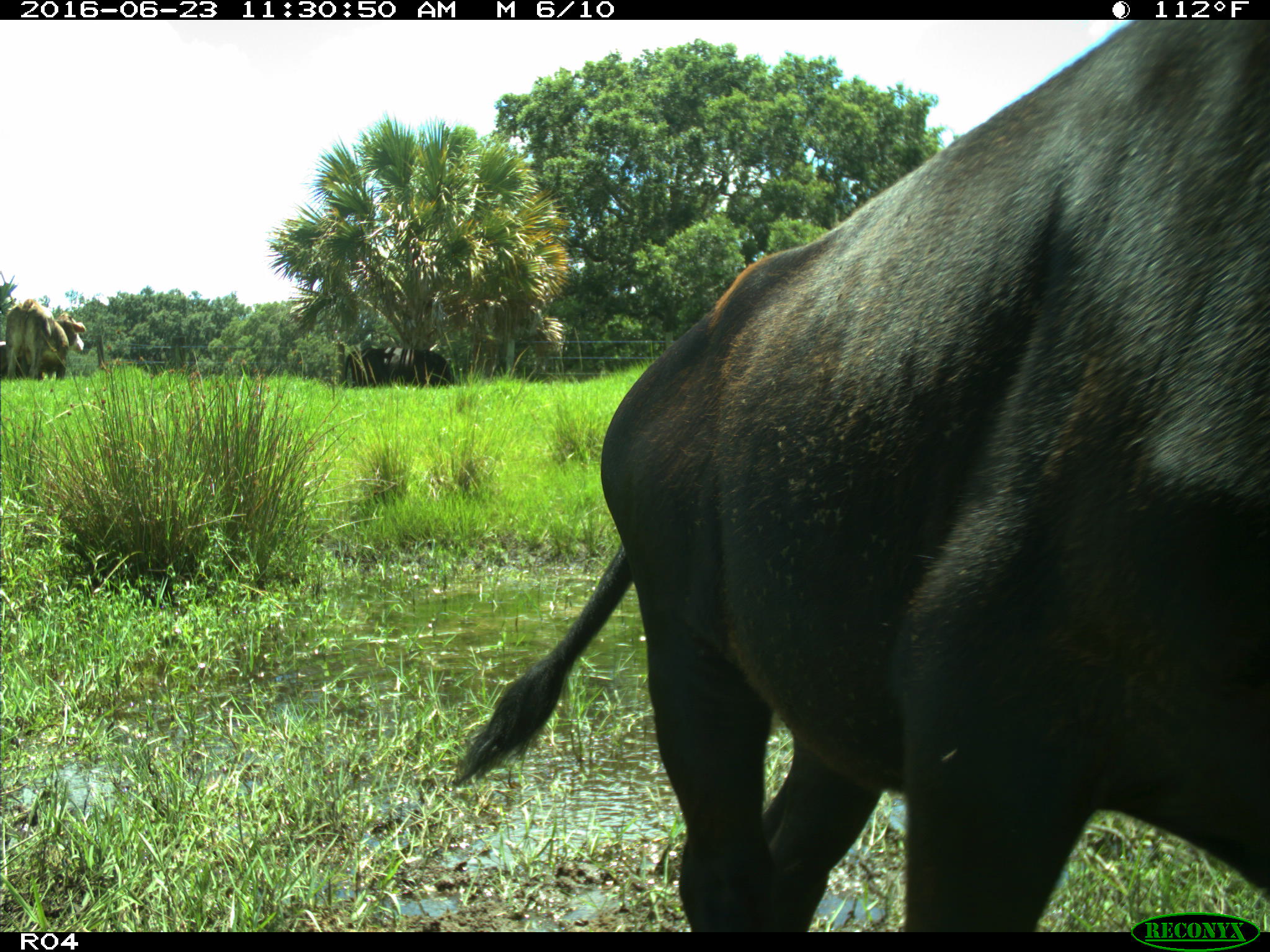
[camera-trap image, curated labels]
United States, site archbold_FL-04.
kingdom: Animalia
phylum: Chordata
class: Mammalia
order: Artiodactyla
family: Bovidae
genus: Bos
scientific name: Bos taurus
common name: domestic cow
Bos taurus (domestic cow).